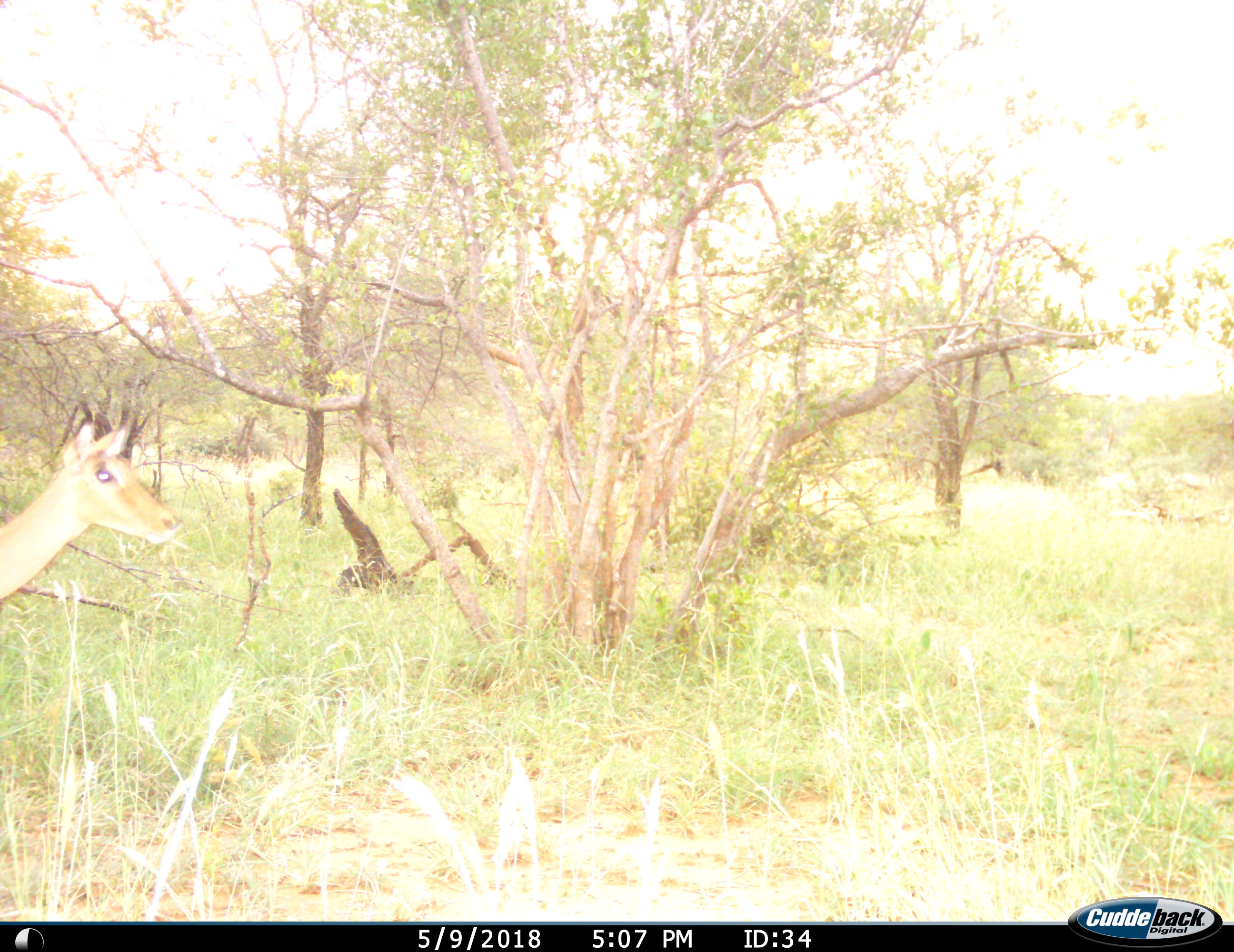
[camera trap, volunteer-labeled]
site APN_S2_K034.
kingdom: Animalia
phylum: Chordata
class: Mammalia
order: Artiodactyla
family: Bovidae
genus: Aepyceros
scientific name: Aepyceros melampus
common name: impala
Impala (Aepyceros melampus), count 1. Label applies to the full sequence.